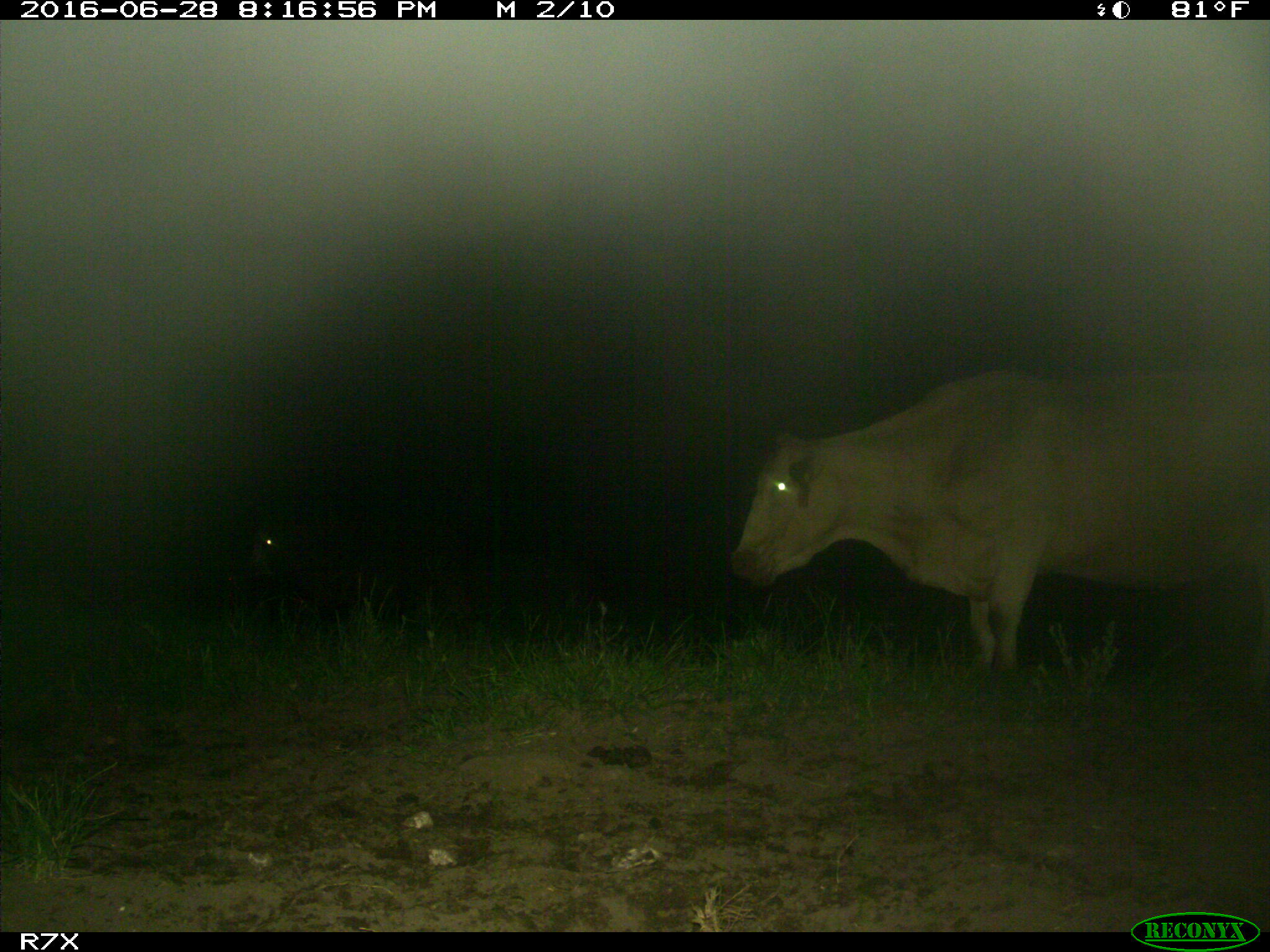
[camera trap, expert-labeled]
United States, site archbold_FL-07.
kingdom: Animalia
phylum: Chordata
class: Mammalia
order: Artiodactyla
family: Bovidae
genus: Bos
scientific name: Bos taurus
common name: domestic cow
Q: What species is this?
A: Bos taurus (domestic cow).